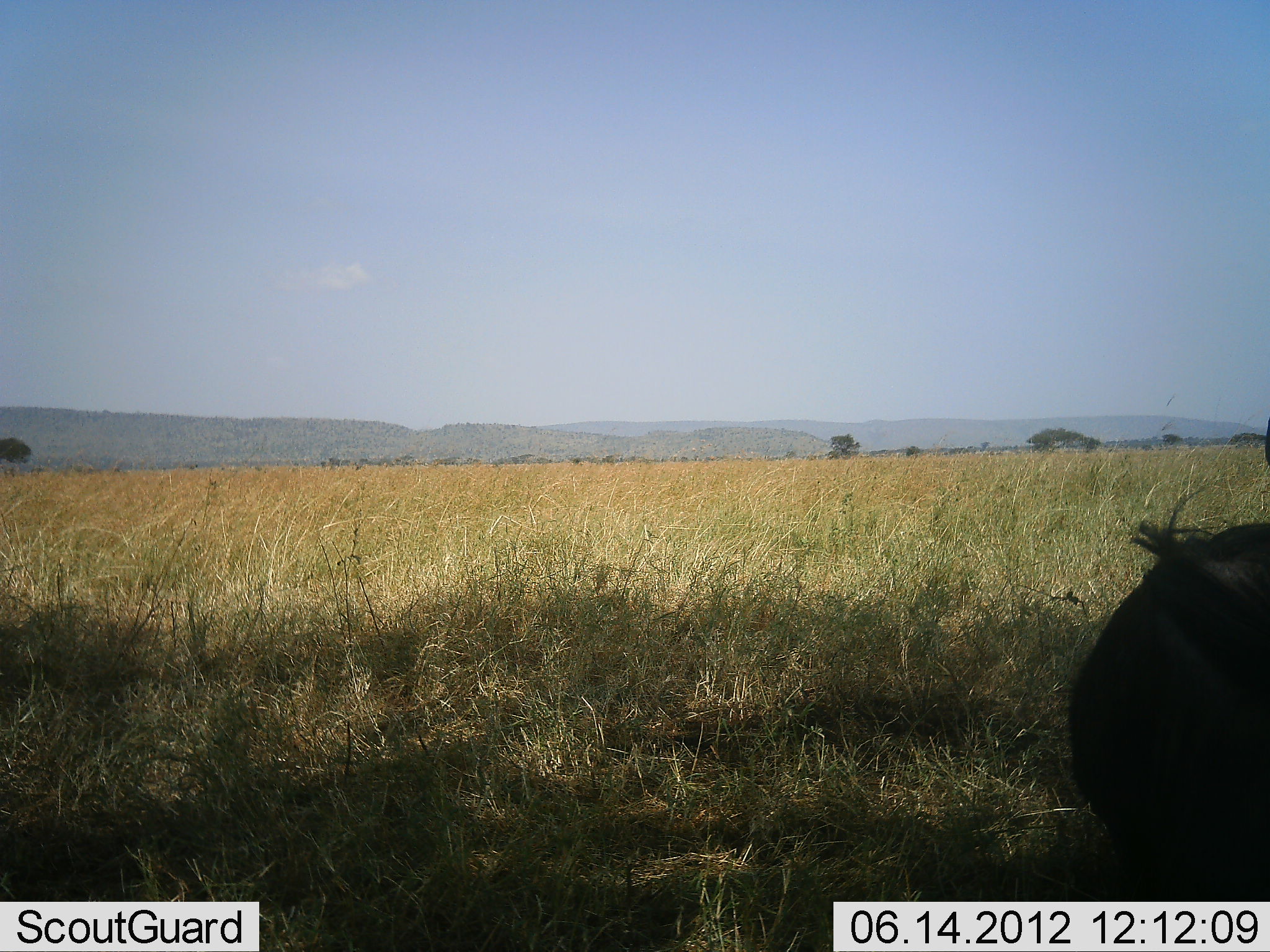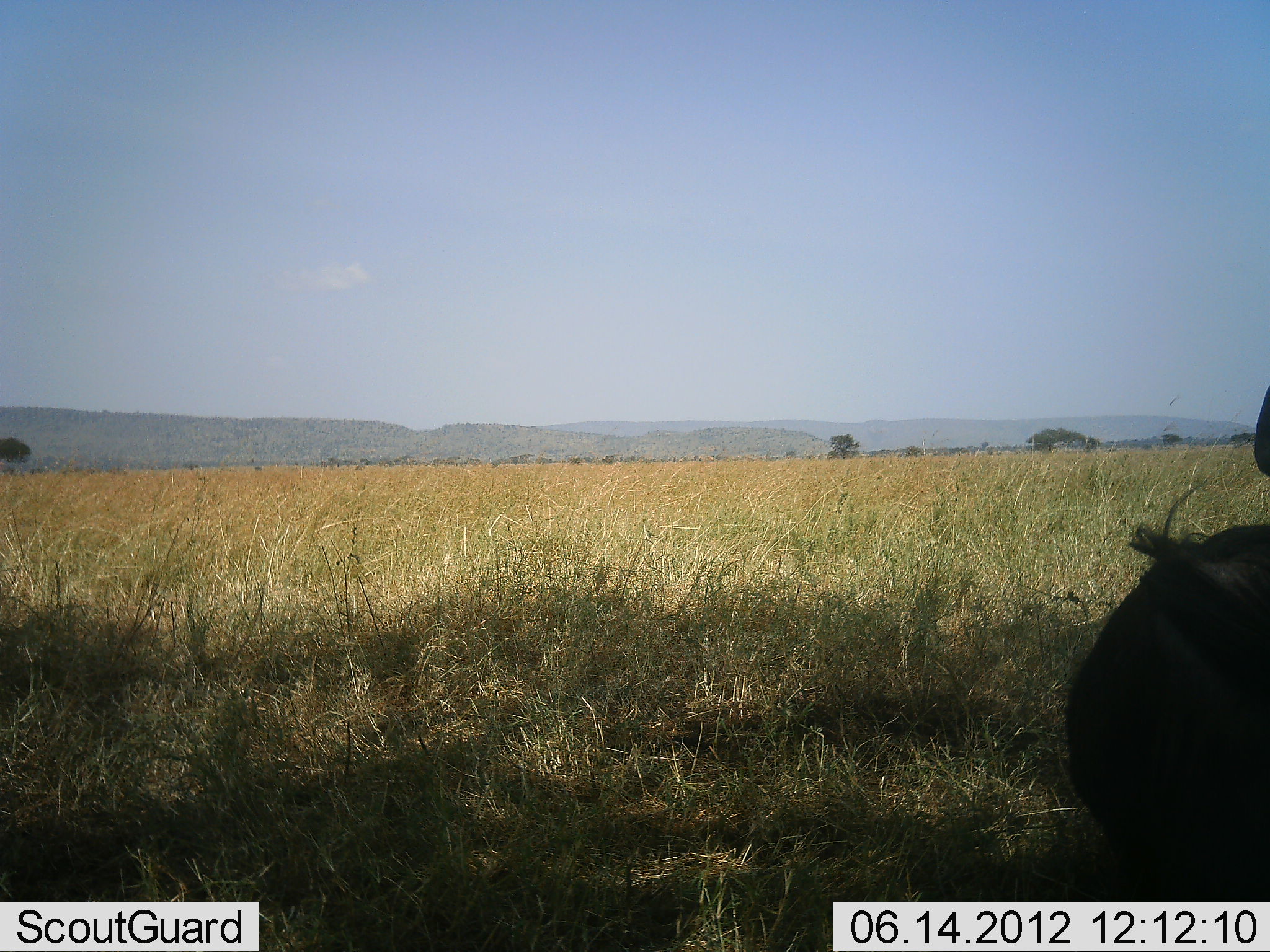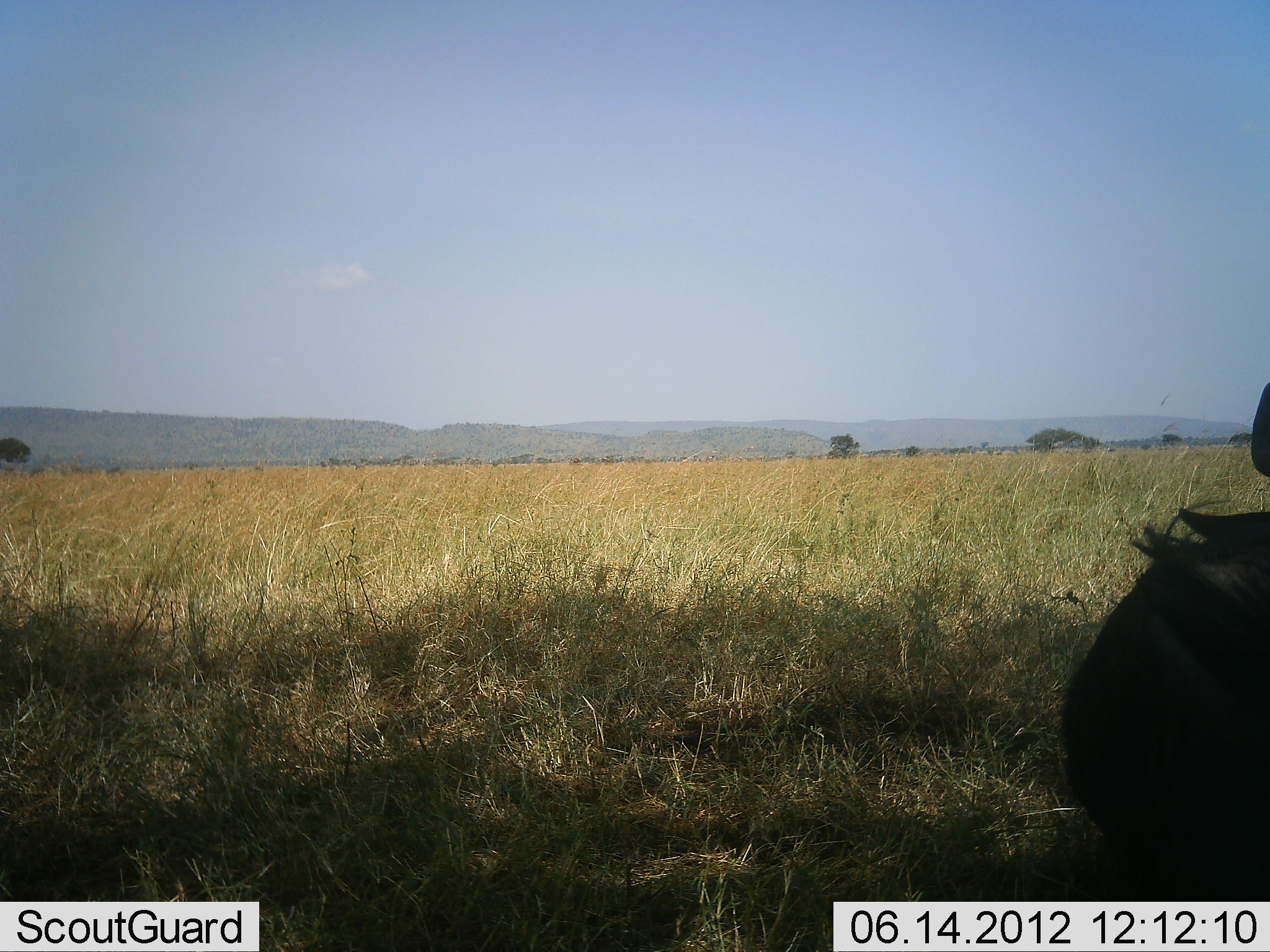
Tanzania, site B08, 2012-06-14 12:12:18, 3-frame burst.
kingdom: Animalia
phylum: Chordata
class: Mammalia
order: Artiodactyla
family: Bovidae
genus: Connochaetes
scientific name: Connochaetes taurinus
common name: blue wildebeest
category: wildebeest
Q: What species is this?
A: Wildebeest (blue wildebeest) (Connochaetes taurinus).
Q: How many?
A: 1.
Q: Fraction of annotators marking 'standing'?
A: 20%.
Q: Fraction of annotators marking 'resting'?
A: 80%.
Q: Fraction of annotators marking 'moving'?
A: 0%.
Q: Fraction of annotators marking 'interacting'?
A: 0%.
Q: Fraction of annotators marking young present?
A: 0%.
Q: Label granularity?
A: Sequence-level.